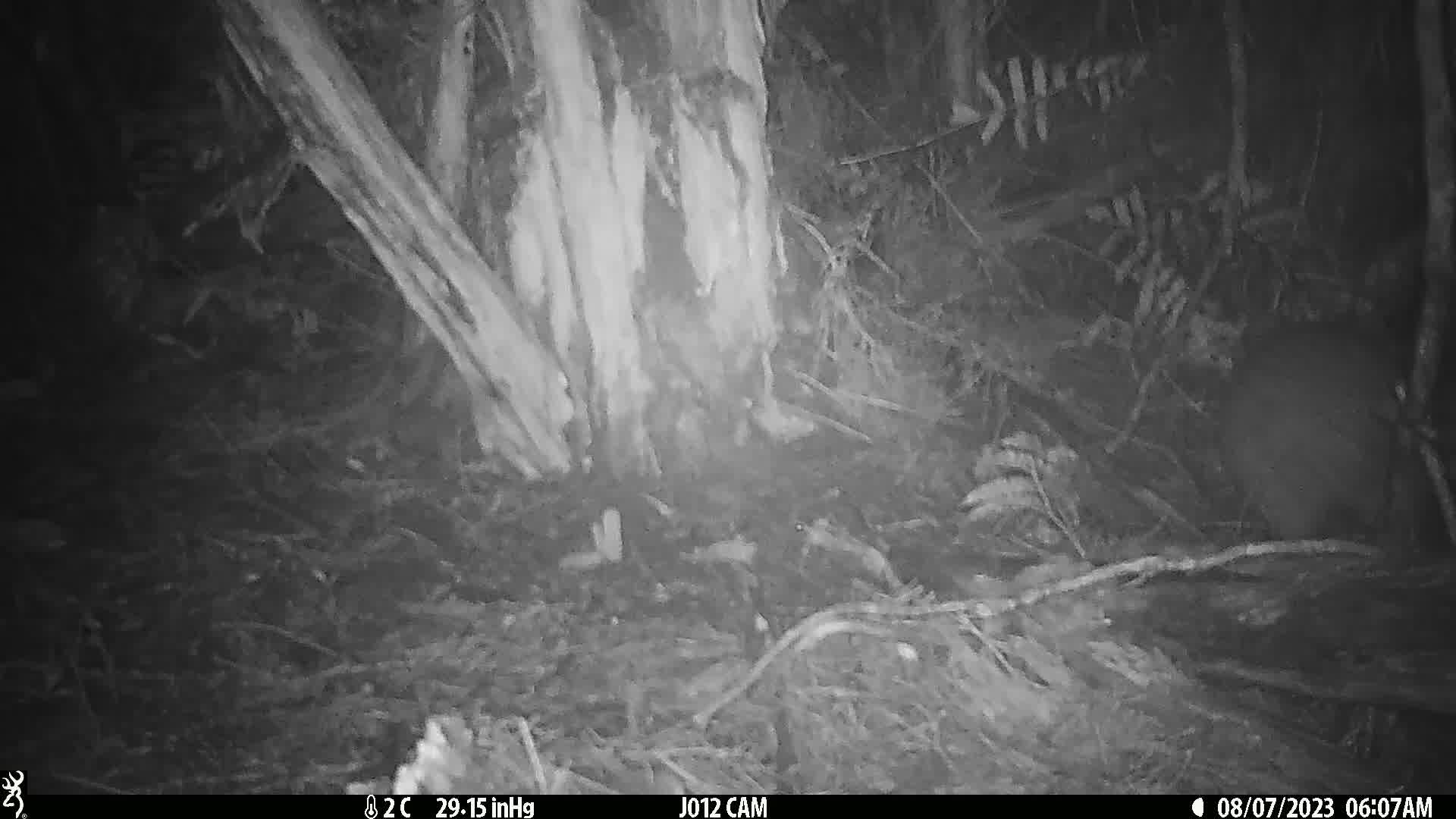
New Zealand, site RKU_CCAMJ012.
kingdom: Animalia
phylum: Chordata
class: Aves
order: Apterygiformes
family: Apterygidae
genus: Apteryx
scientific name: Apteryx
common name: kiwi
Kiwi (Apteryx).